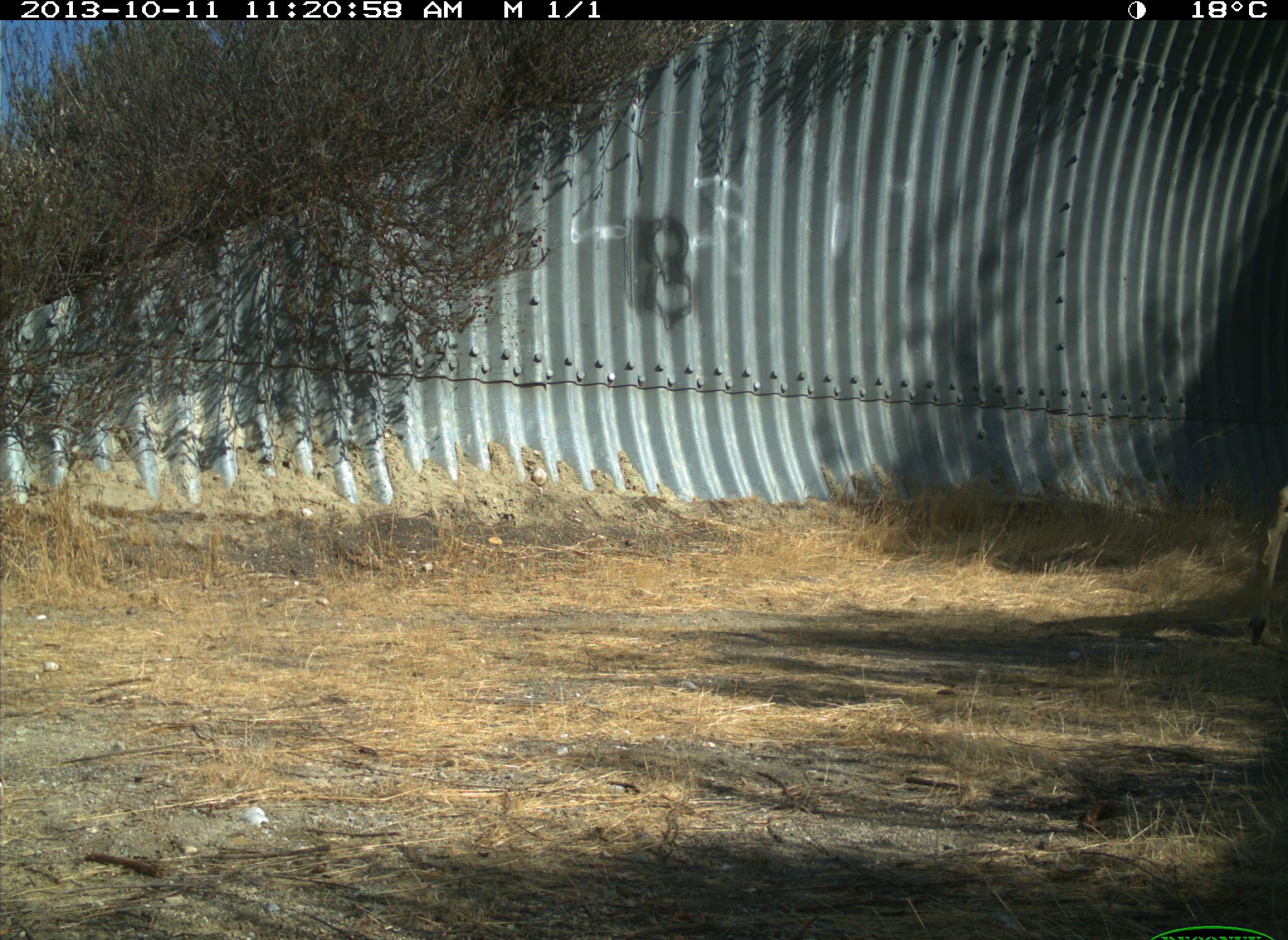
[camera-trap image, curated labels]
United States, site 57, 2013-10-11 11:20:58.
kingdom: Animalia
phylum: Chordata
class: Mammalia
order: Artiodactyla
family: Cervidae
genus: Odocoileus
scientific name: Odocoileus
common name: deer